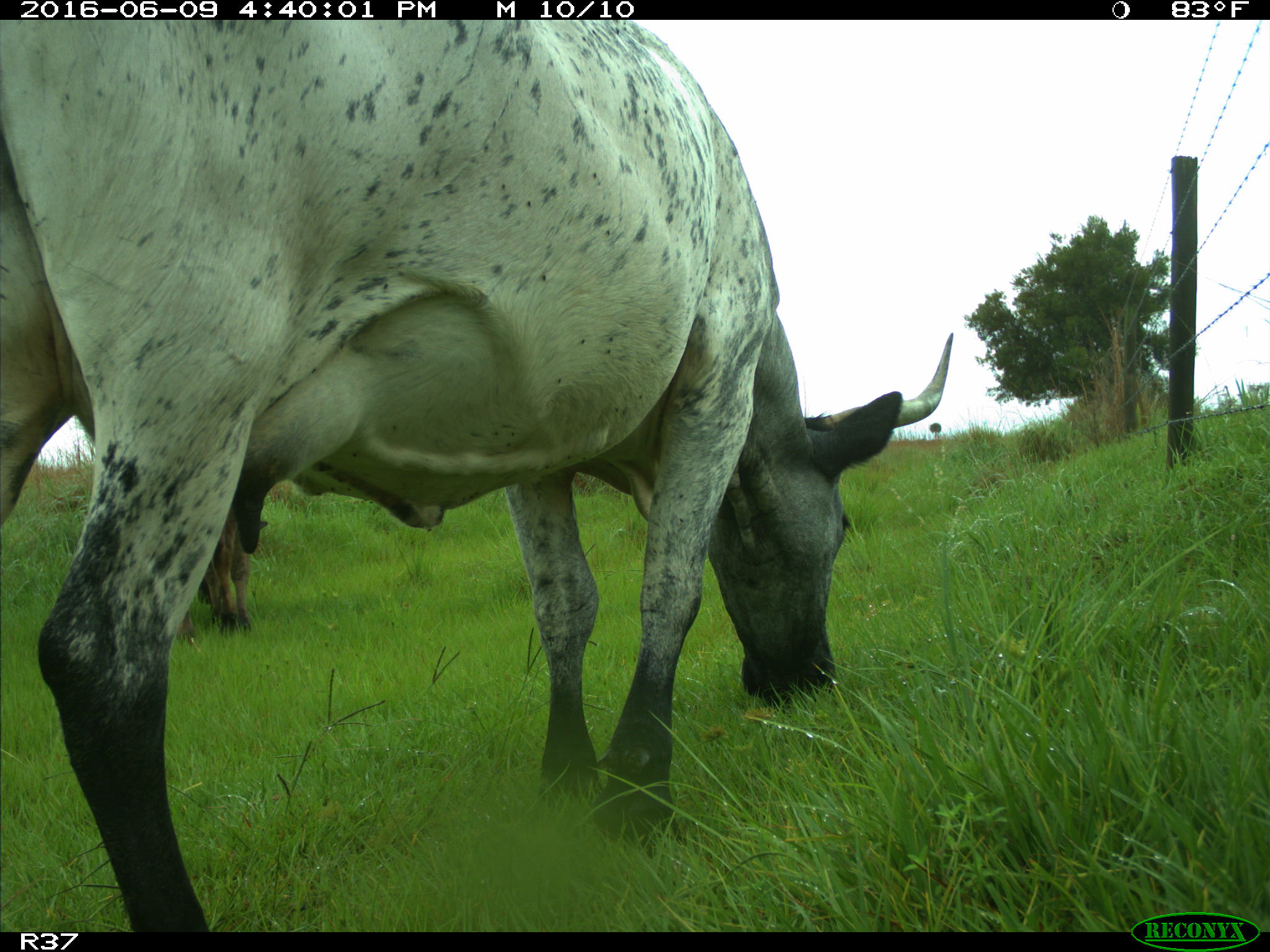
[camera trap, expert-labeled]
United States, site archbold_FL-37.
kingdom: Animalia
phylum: Chordata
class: Mammalia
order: Artiodactyla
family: Bovidae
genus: Bos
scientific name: Bos taurus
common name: domestic cow